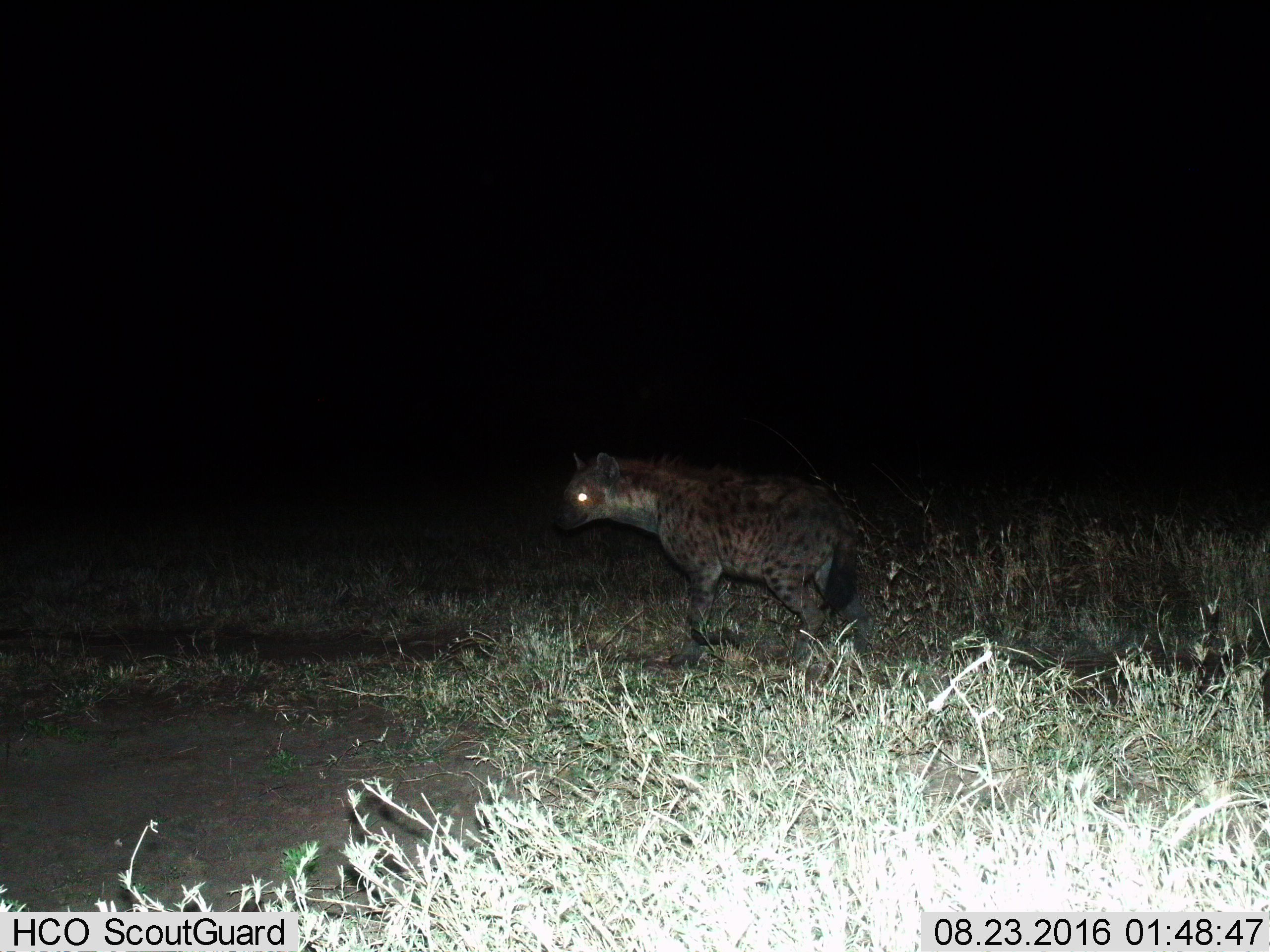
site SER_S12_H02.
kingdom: Animalia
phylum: Chordata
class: Mammalia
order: Carnivora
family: Hyaenidae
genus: Crocuta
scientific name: Crocuta crocuta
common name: spotted hyena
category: hyenaspotted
Hyenaspotted (spotted hyena) (Crocuta crocuta), count 1. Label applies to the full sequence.